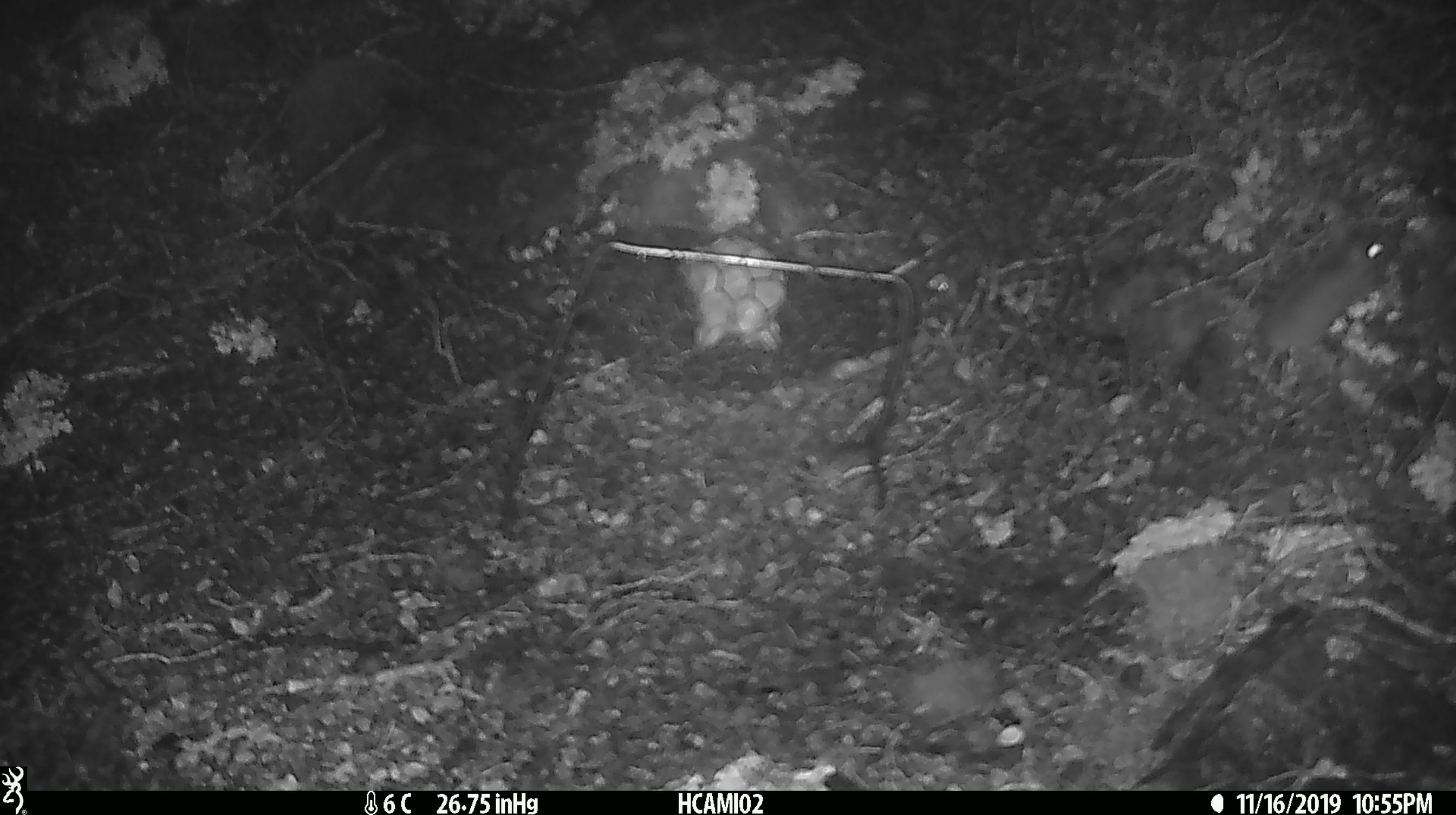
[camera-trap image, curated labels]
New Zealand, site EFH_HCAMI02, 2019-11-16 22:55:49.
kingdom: Animalia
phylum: Chordata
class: Mammalia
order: Rodentia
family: Muridae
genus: Mus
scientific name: Mus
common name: mouse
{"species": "mouse (Mus)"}